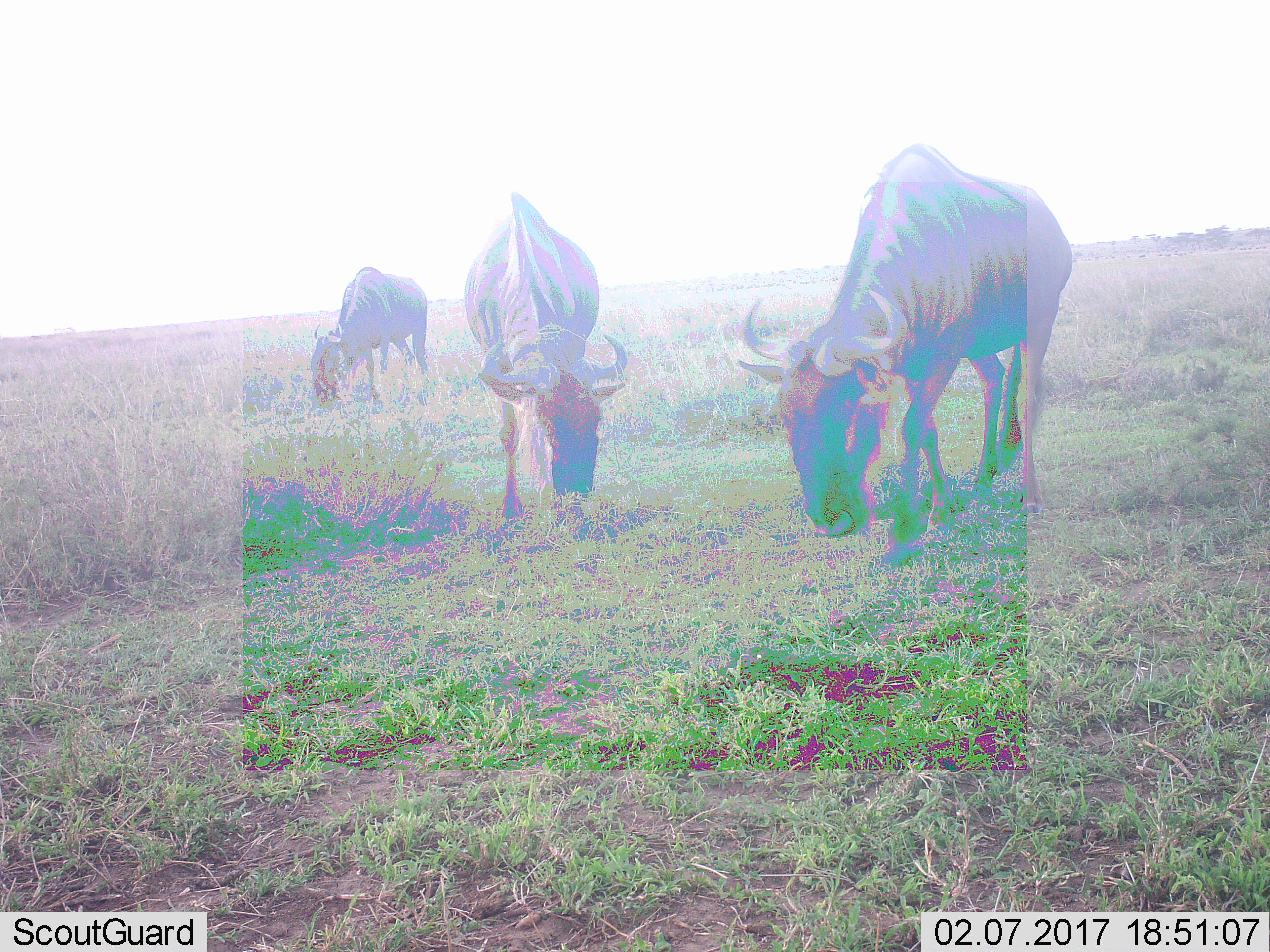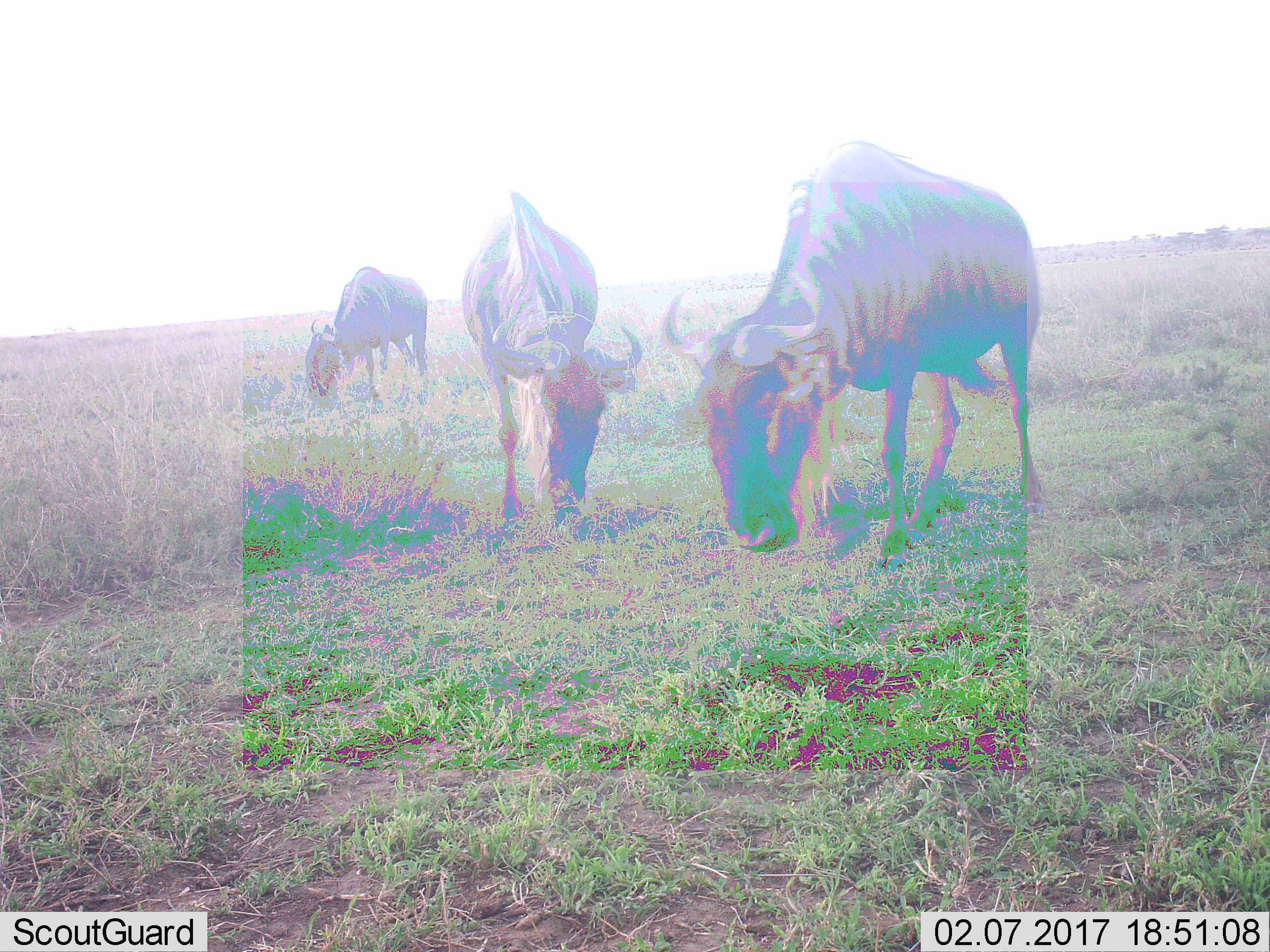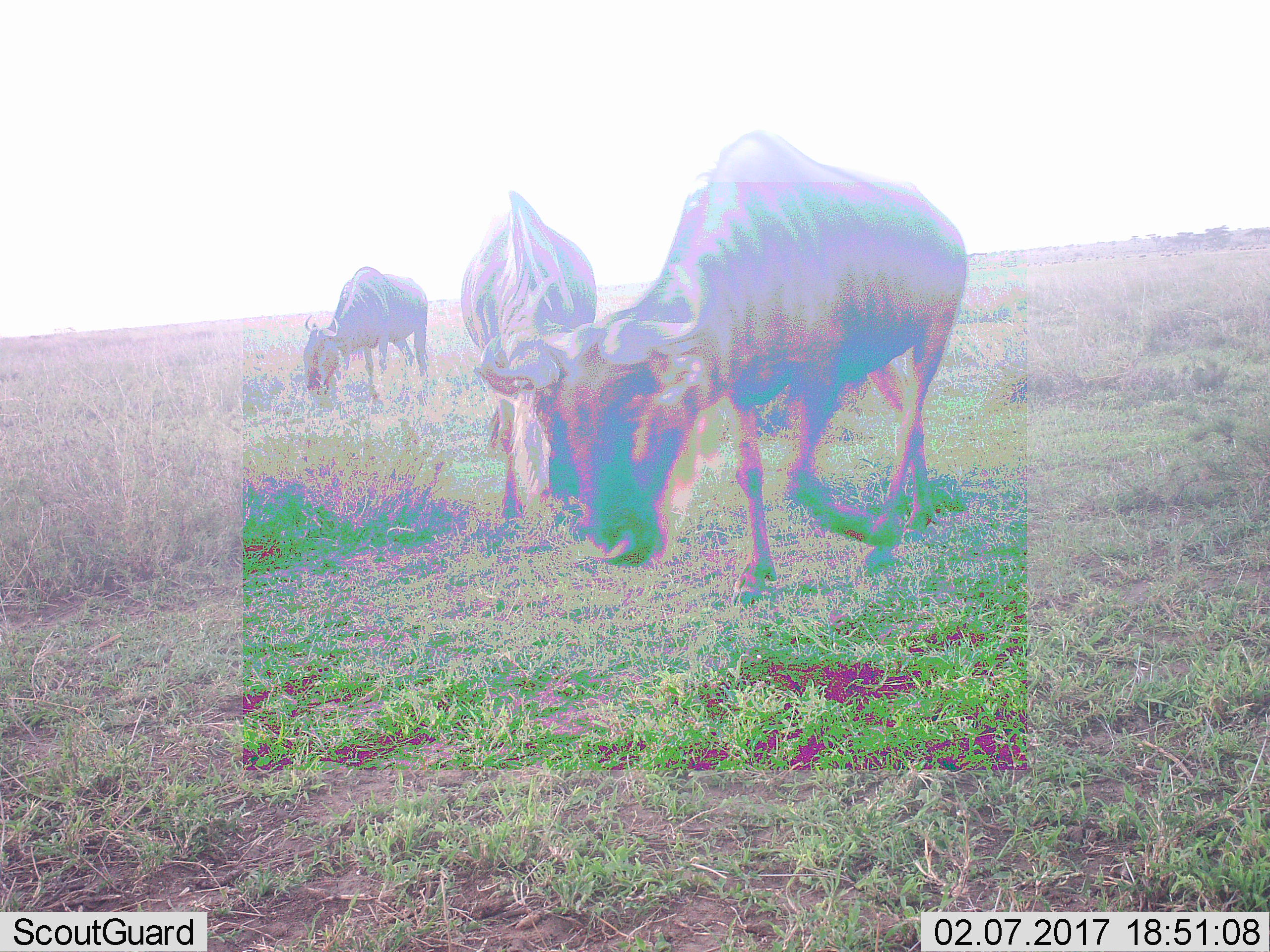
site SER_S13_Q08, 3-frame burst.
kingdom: Animalia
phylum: Chordata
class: Mammalia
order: Artiodactyla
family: Bovidae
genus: Connochaetes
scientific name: Connochaetes taurinus taurinus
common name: blue wildebeest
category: wildebeestblue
Wildebeestblue (blue wildebeest) (Connochaetes taurinus taurinus), count 3. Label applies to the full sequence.